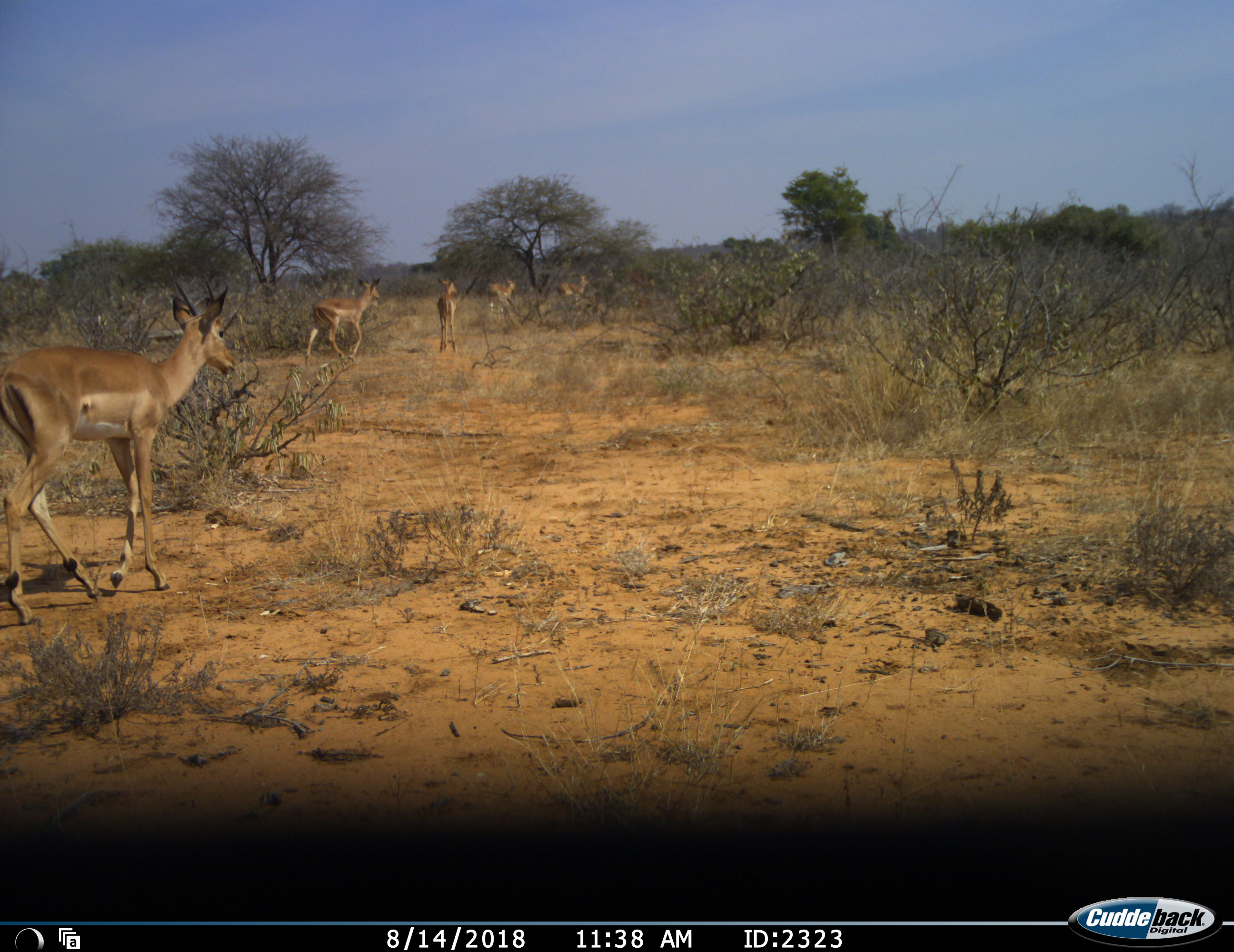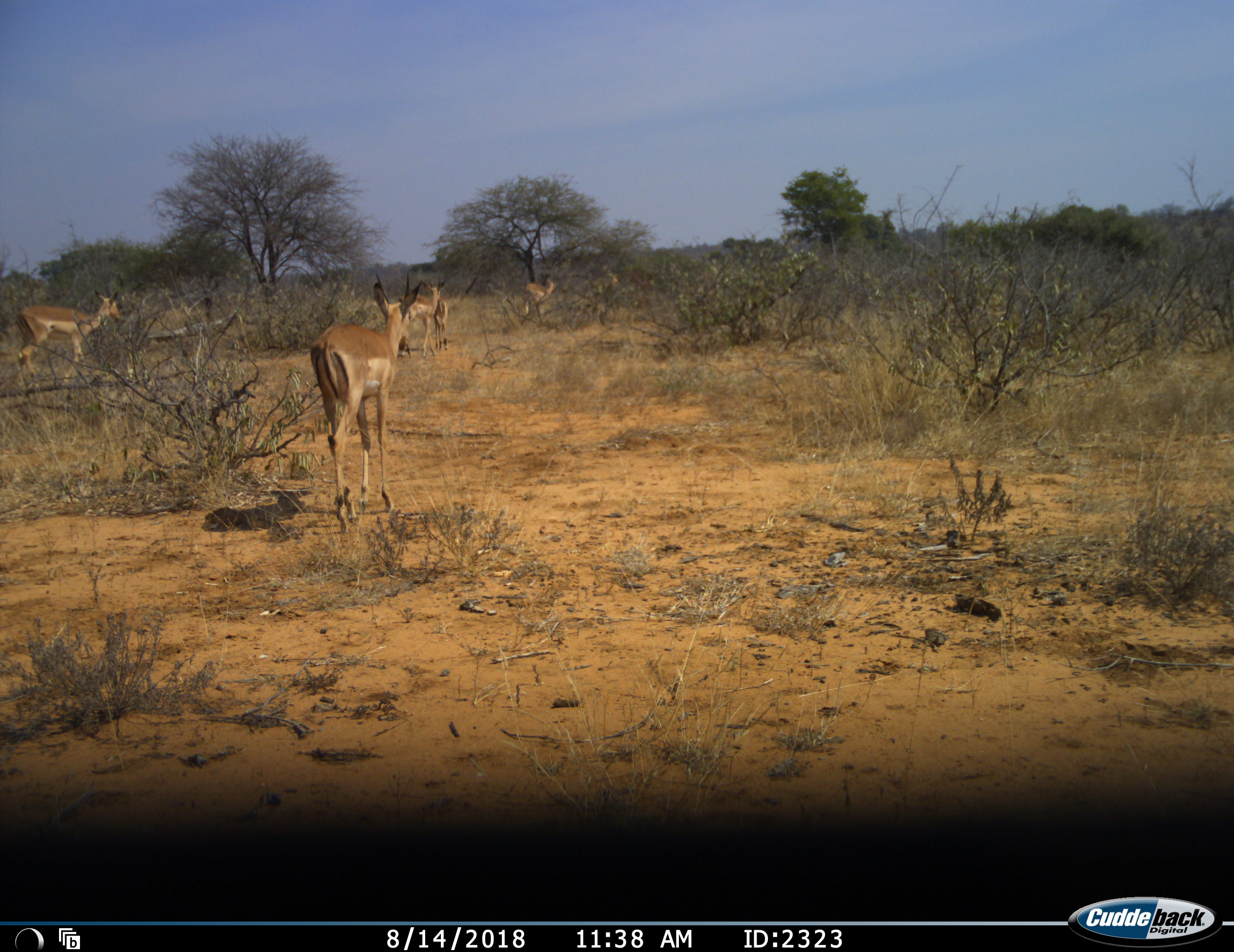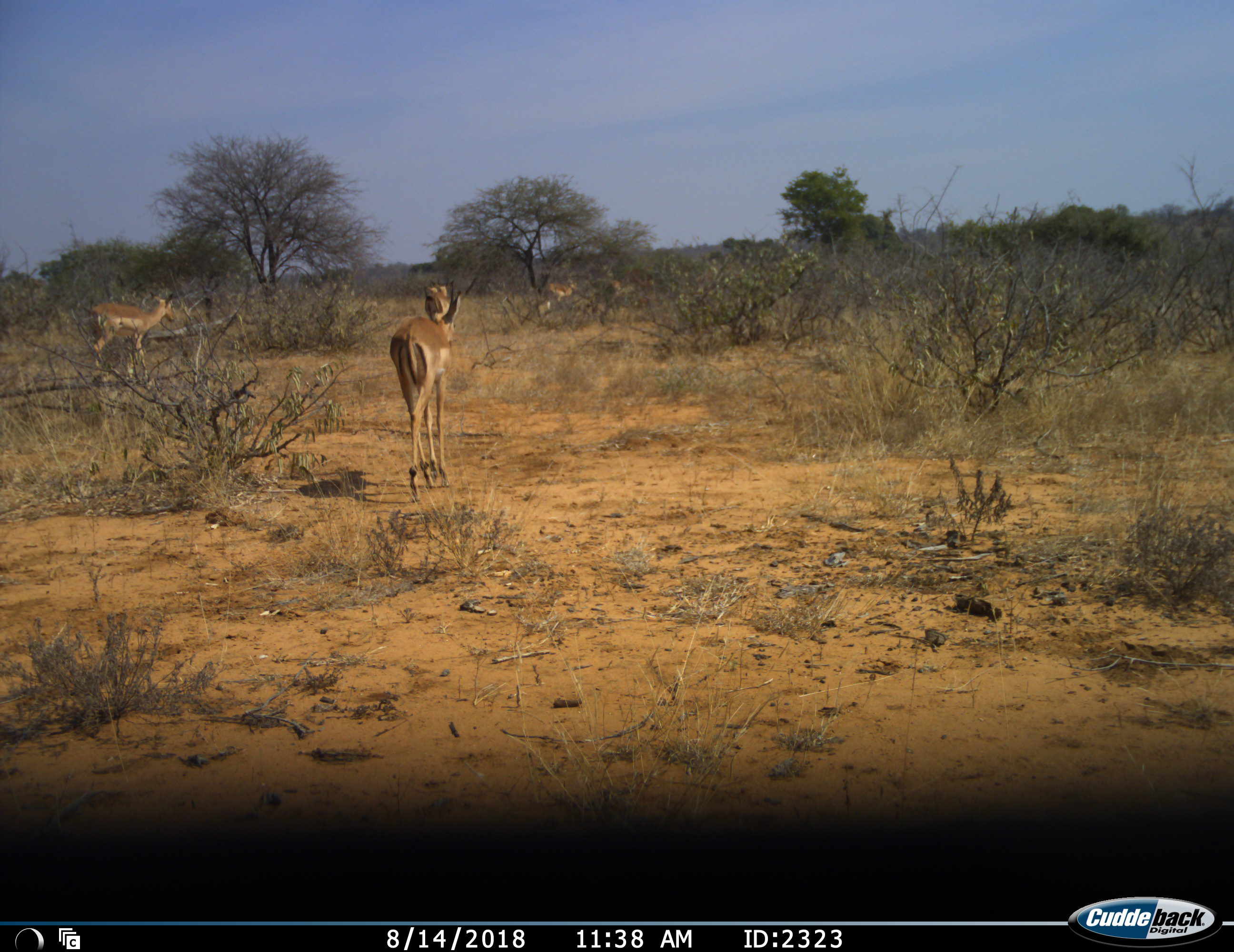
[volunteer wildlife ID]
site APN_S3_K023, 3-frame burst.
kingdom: Animalia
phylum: Chordata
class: Mammalia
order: Artiodactyla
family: Bovidae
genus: Aepyceros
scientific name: Aepyceros melampus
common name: impala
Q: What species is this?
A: Impala (Aepyceros melampus).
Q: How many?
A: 6.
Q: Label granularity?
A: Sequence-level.